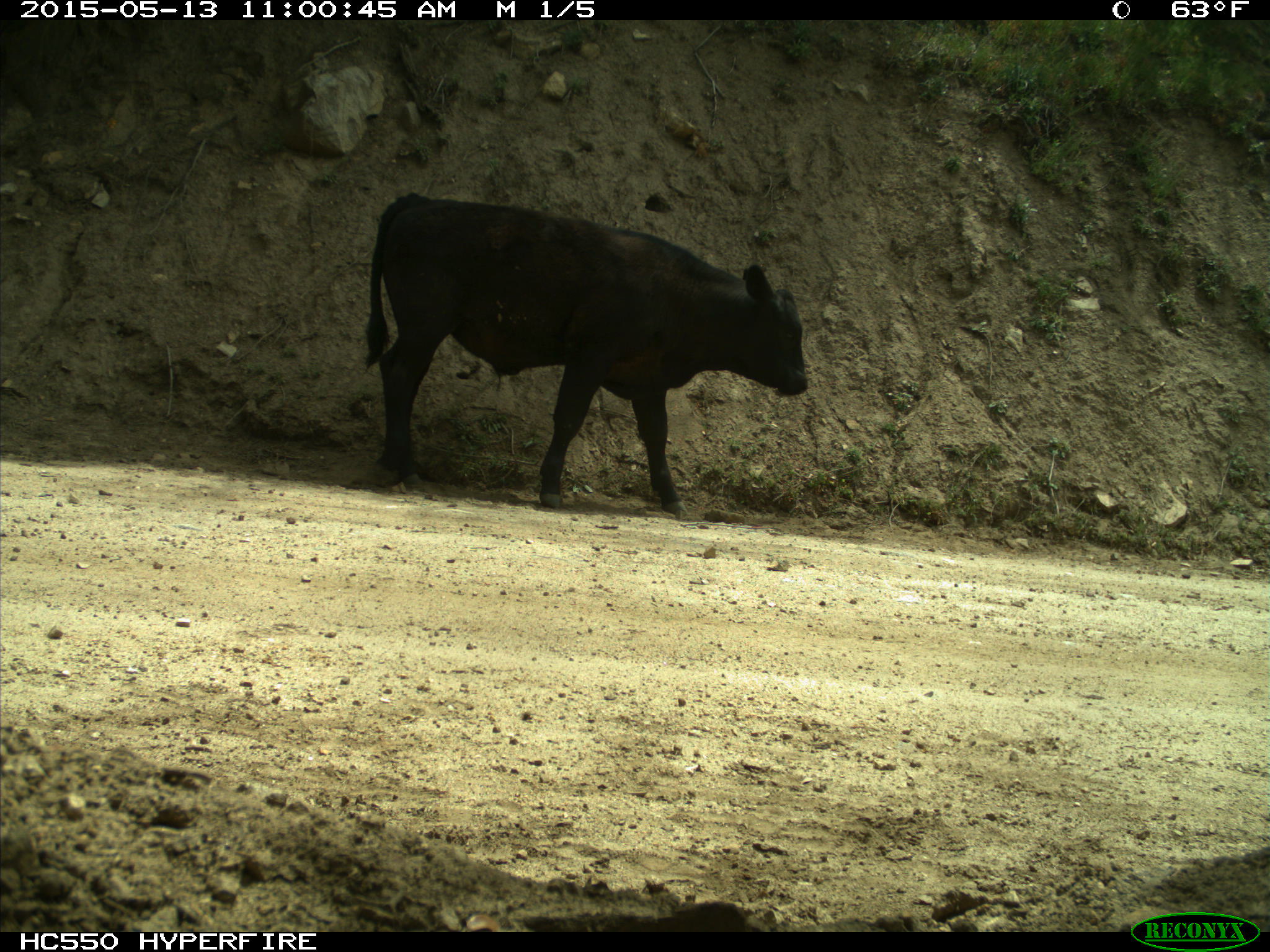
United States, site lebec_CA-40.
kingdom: Animalia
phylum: Chordata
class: Mammalia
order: Artiodactyla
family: Bovidae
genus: Bos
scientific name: Bos taurus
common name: domestic cow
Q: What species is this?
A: Bos taurus (domestic cow).